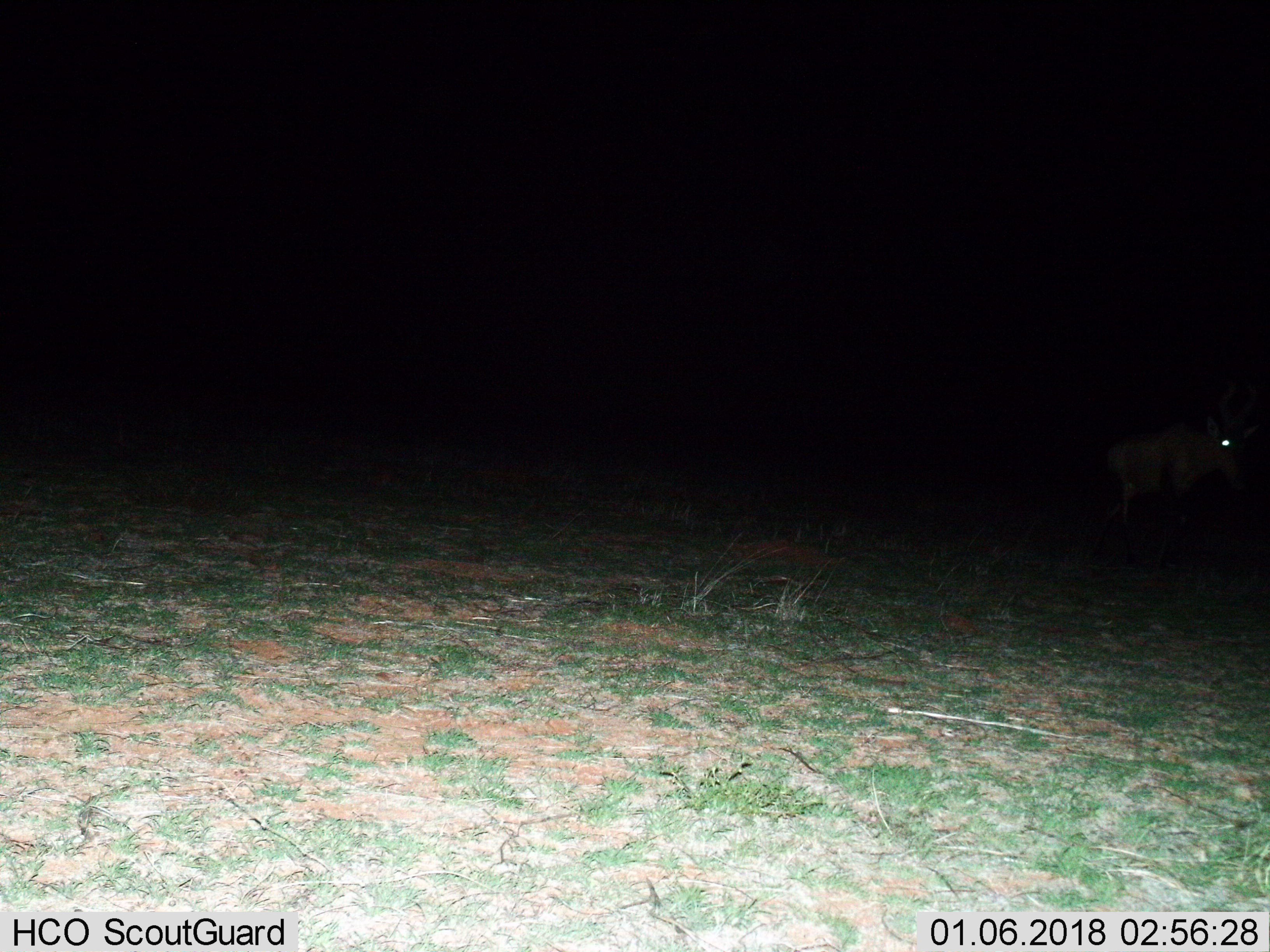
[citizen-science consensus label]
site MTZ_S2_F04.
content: unidentified animal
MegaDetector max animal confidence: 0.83